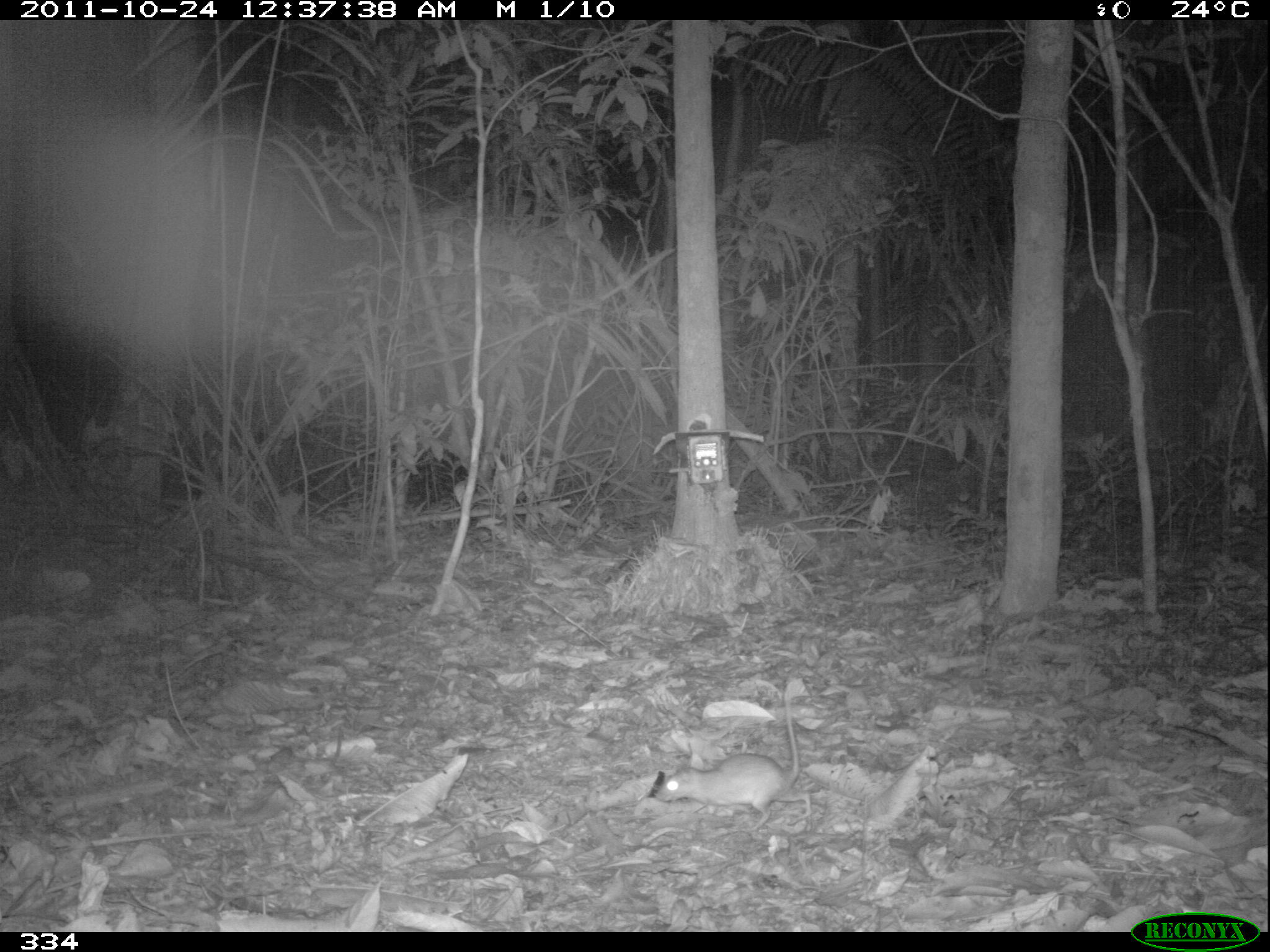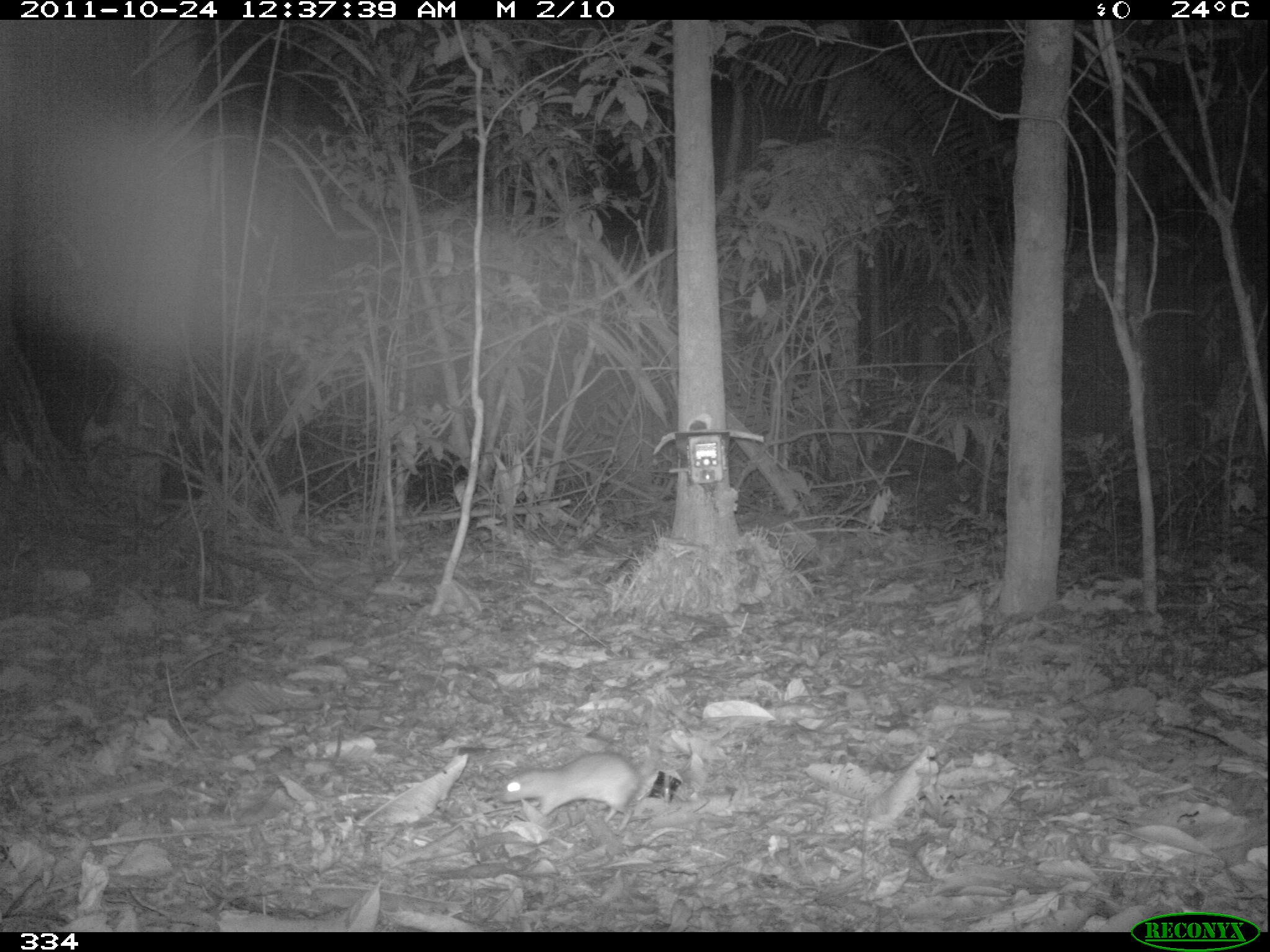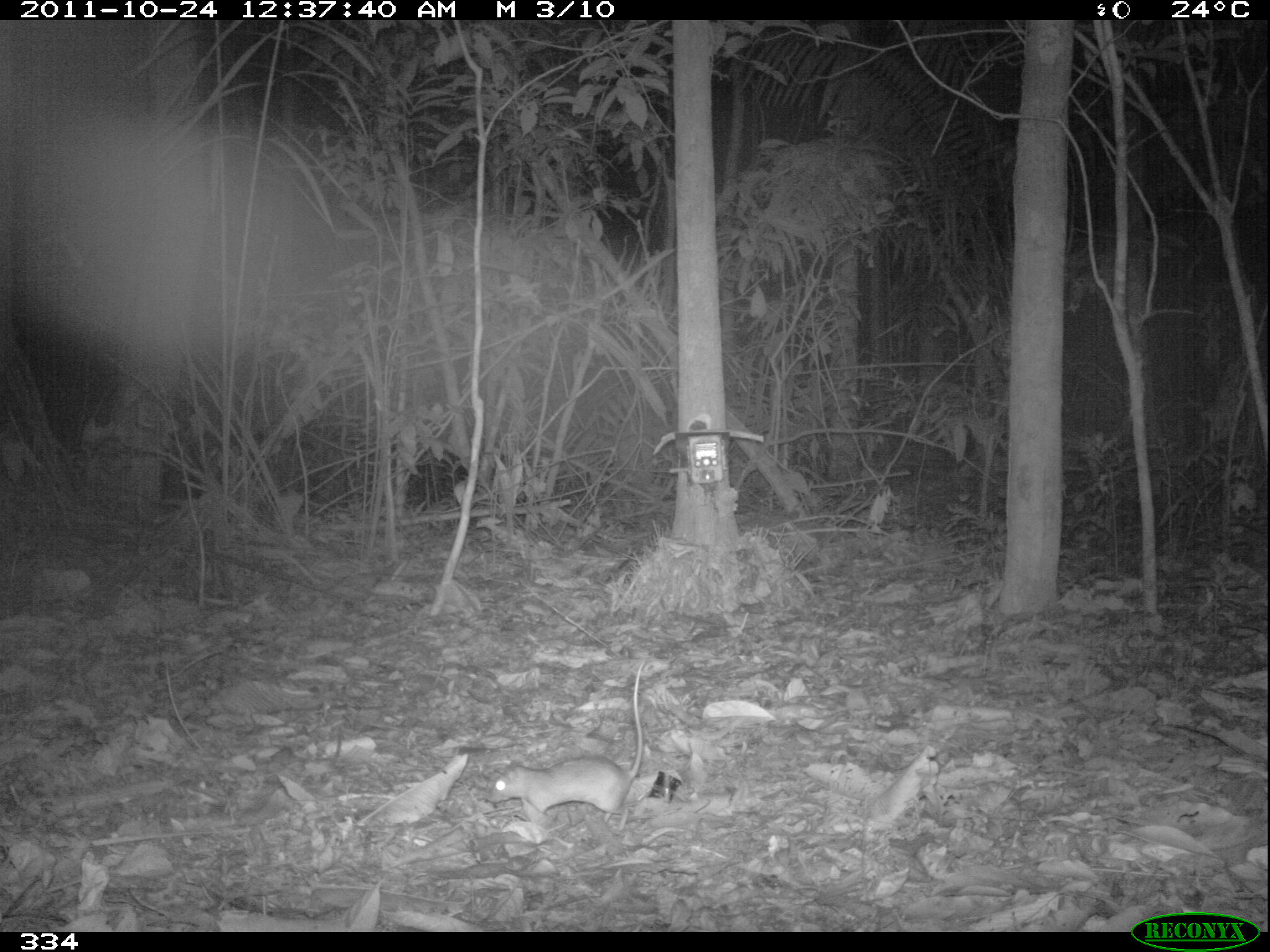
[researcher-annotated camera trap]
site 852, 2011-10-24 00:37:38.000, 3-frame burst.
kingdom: Animalia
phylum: Chordata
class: Mammalia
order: Rodentia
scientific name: Rodentia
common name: rodents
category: unknown rodent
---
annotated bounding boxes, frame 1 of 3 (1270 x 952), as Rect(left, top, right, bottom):
unknown rodent: Rect(654, 680, 811, 831)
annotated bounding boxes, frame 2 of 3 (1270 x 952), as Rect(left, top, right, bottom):
unknown rodent: Rect(501, 700, 662, 832)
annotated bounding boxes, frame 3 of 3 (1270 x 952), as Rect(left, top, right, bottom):
unknown rodent: Rect(483, 656, 647, 830)